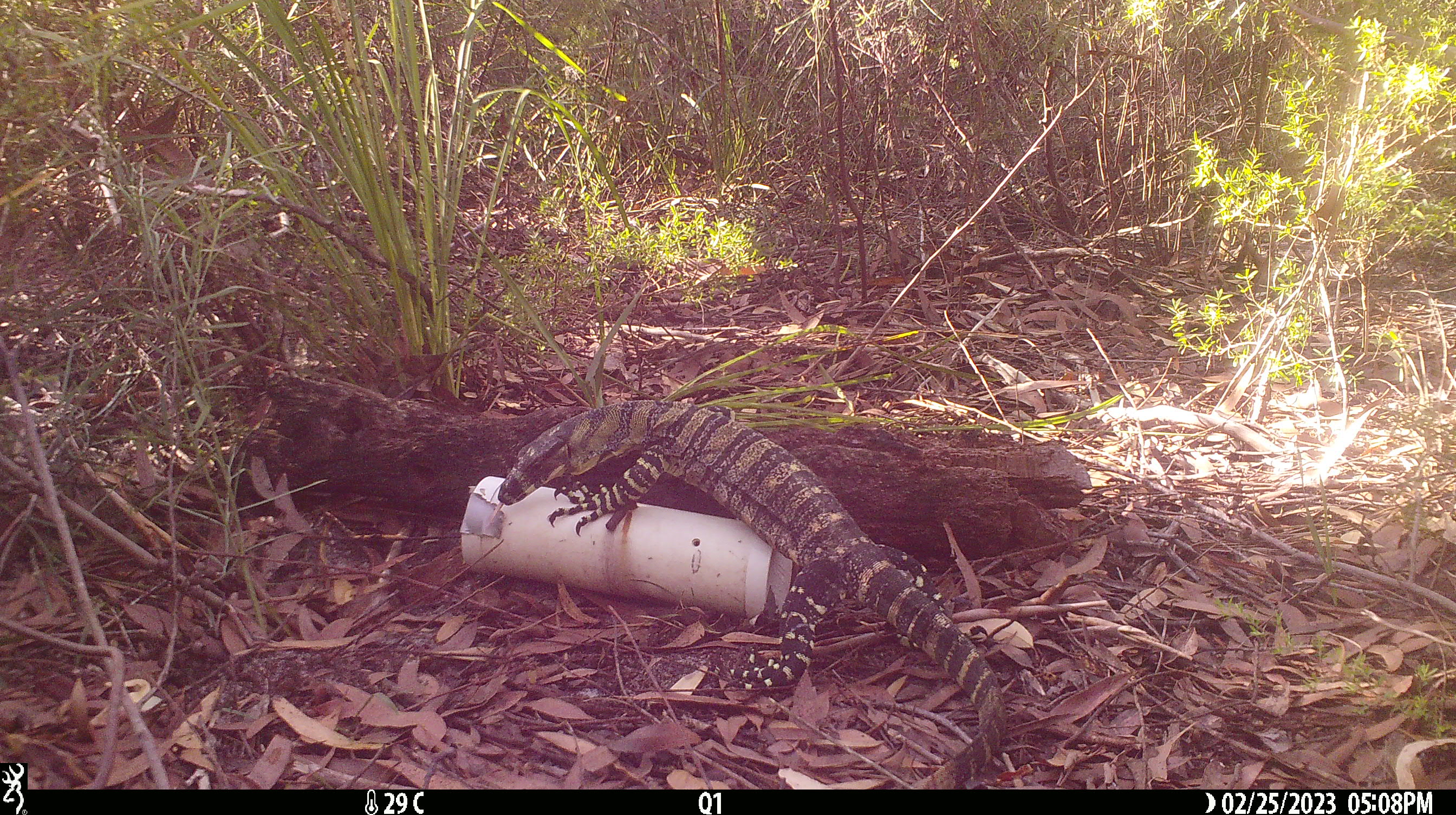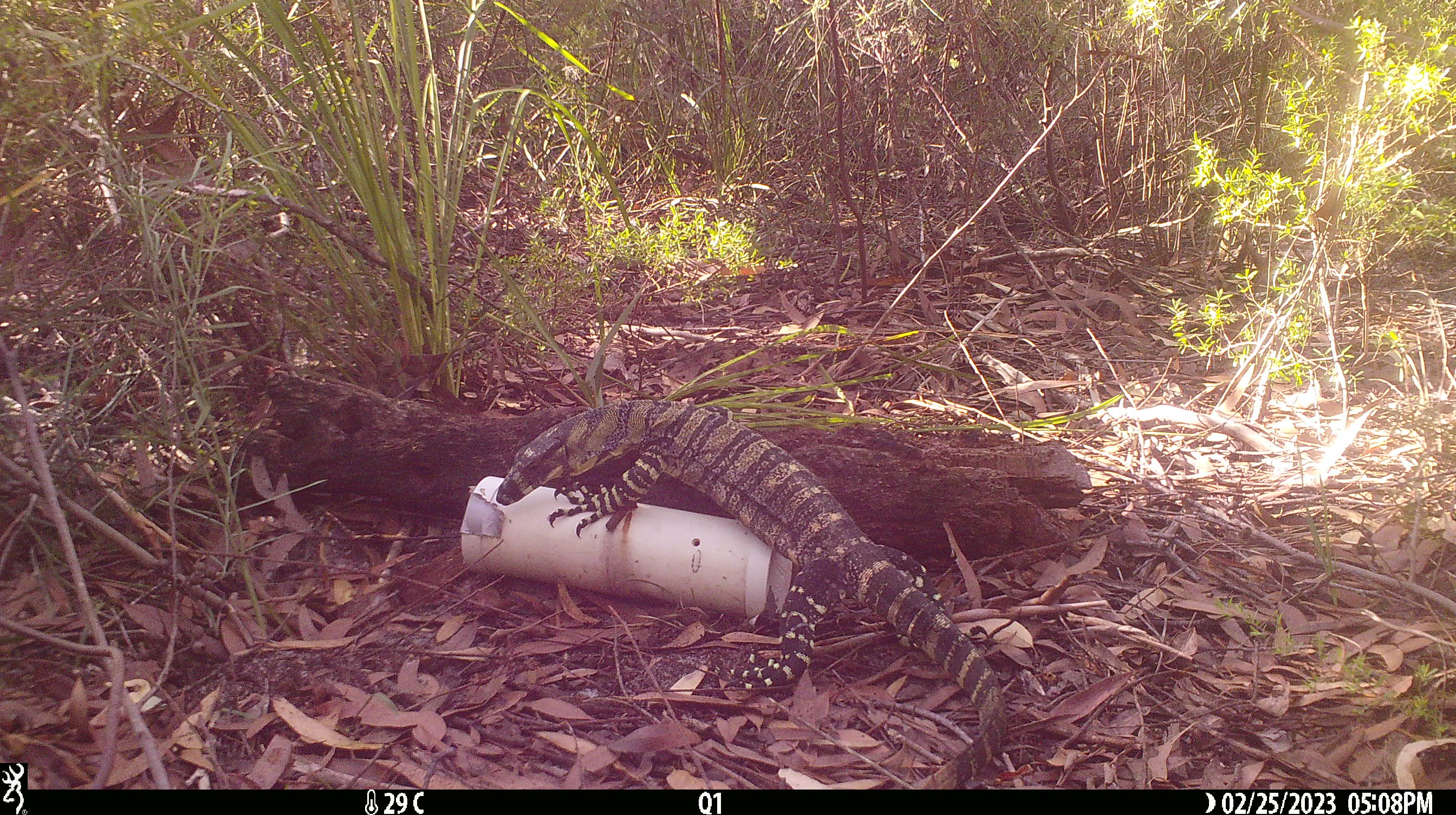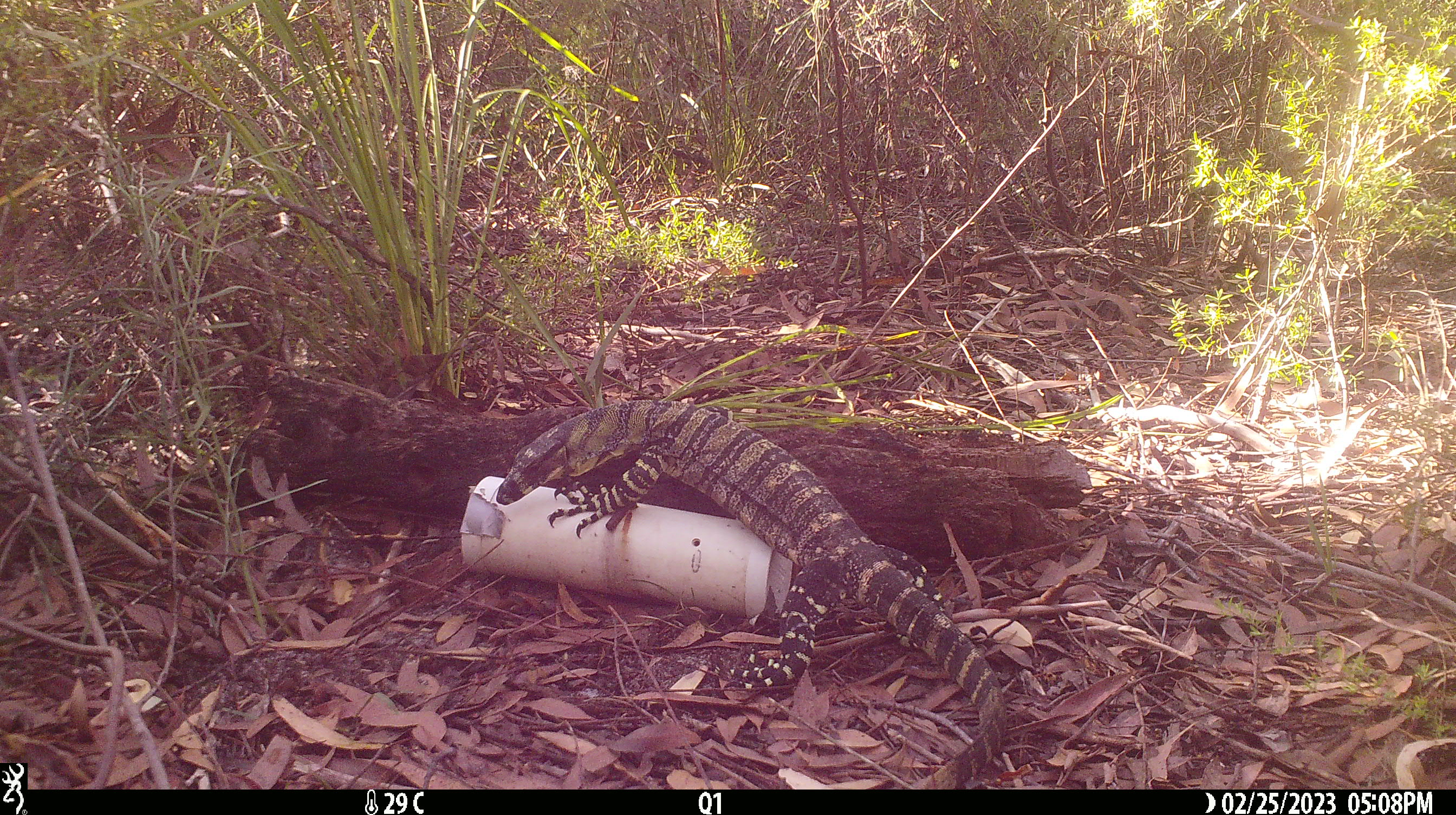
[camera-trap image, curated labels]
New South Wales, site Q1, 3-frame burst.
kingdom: Animalia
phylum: Chordata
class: Reptilia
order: Squamata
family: Varanidae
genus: Varanus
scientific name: Varanus varius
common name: lace monitor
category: goanna